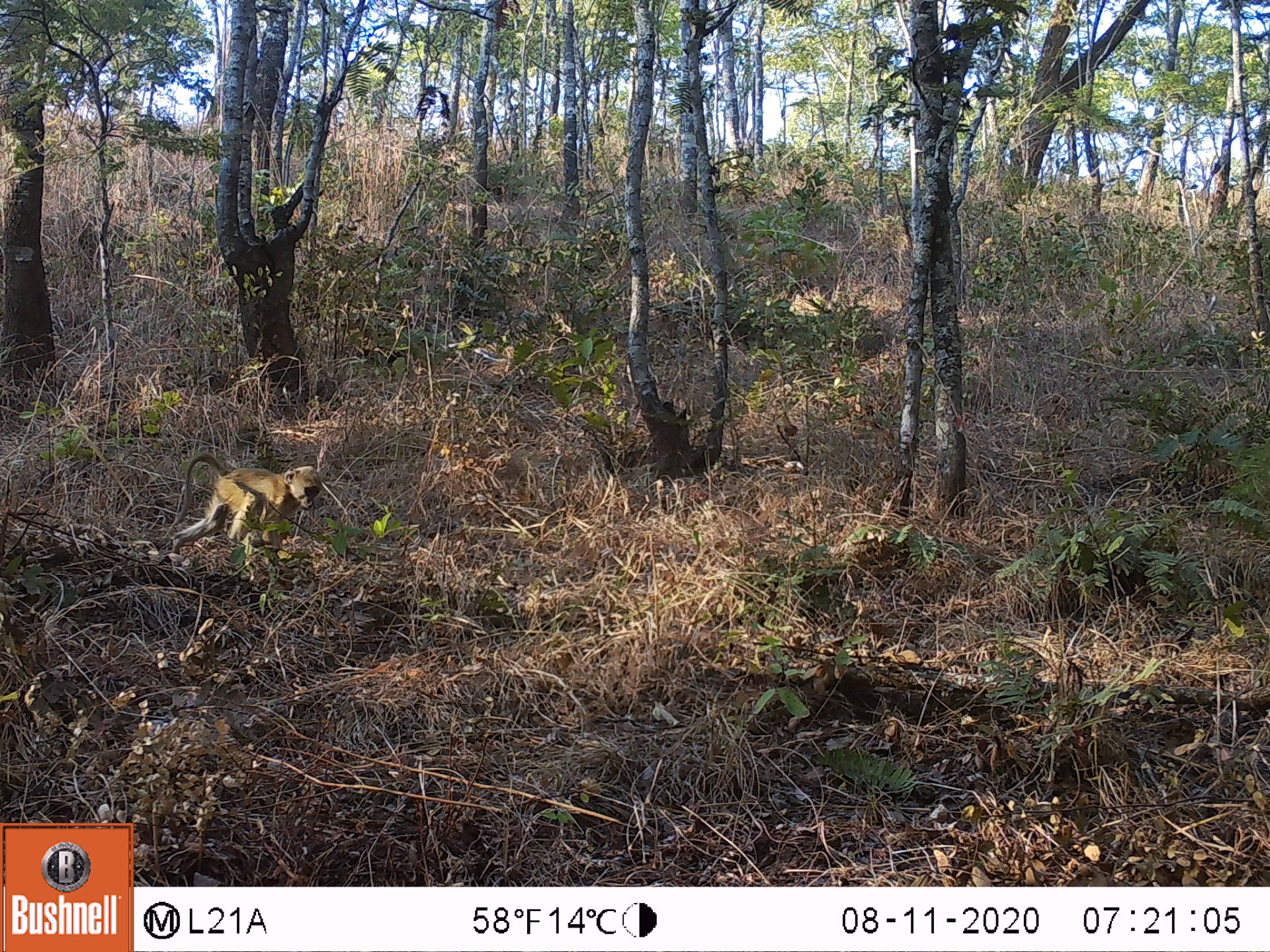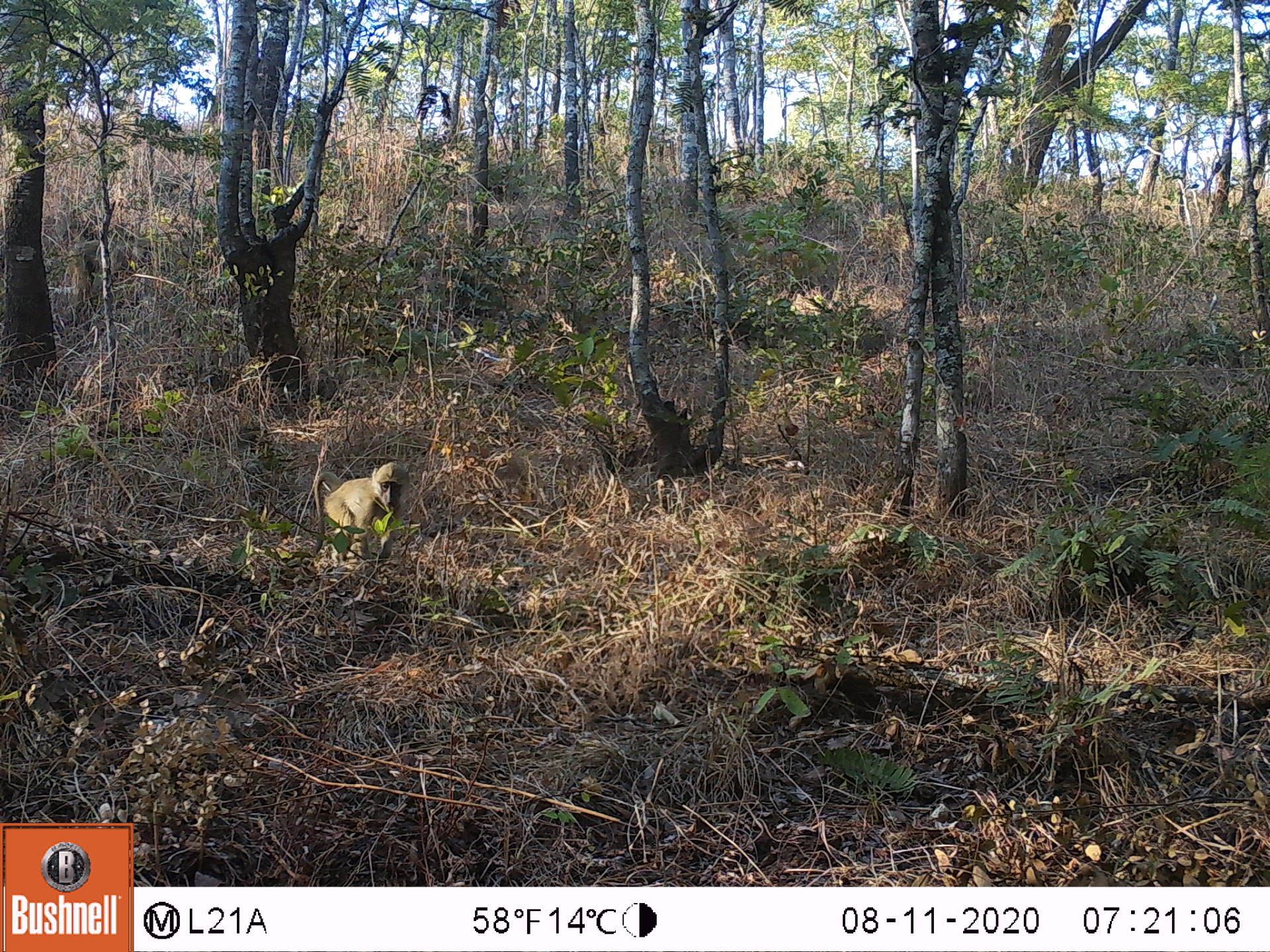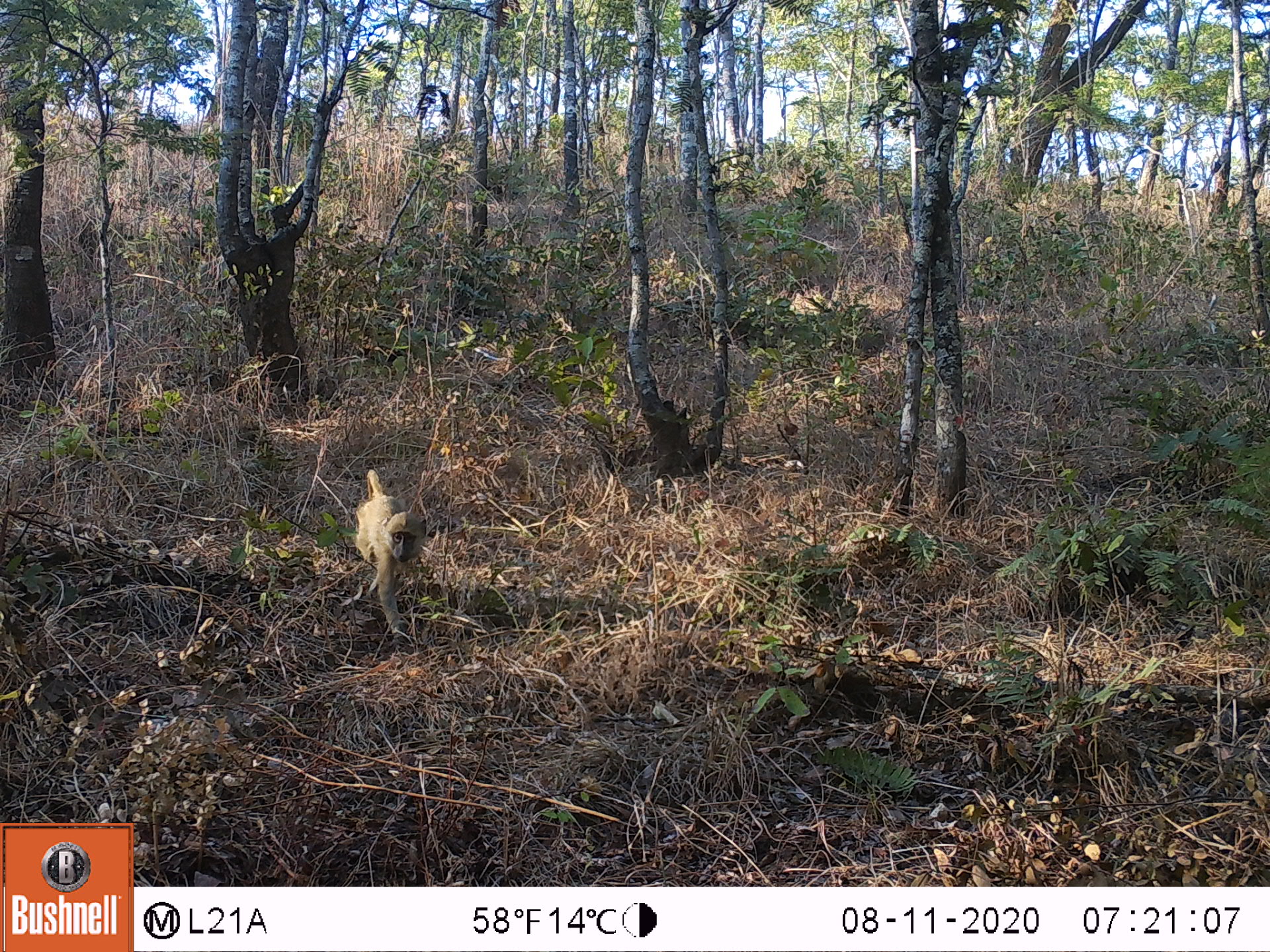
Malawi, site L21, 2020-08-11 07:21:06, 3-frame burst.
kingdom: Animalia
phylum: Chordata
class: Mammalia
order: Primates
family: Cercopithecidae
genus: Papio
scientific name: Papio cynocephalus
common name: yellow baboon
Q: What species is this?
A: Yellow baboon (Papio cynocephalus).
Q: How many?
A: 1.